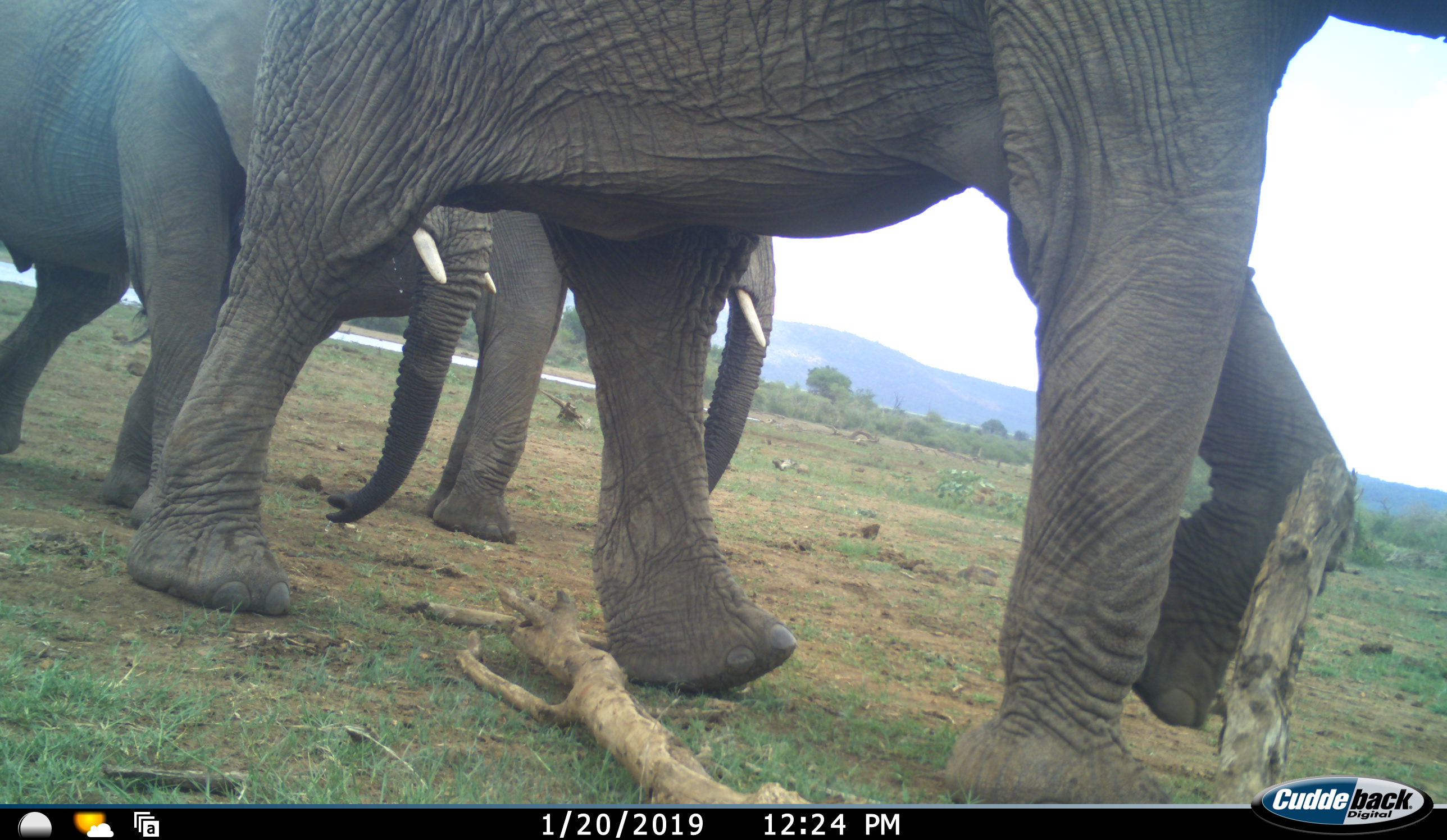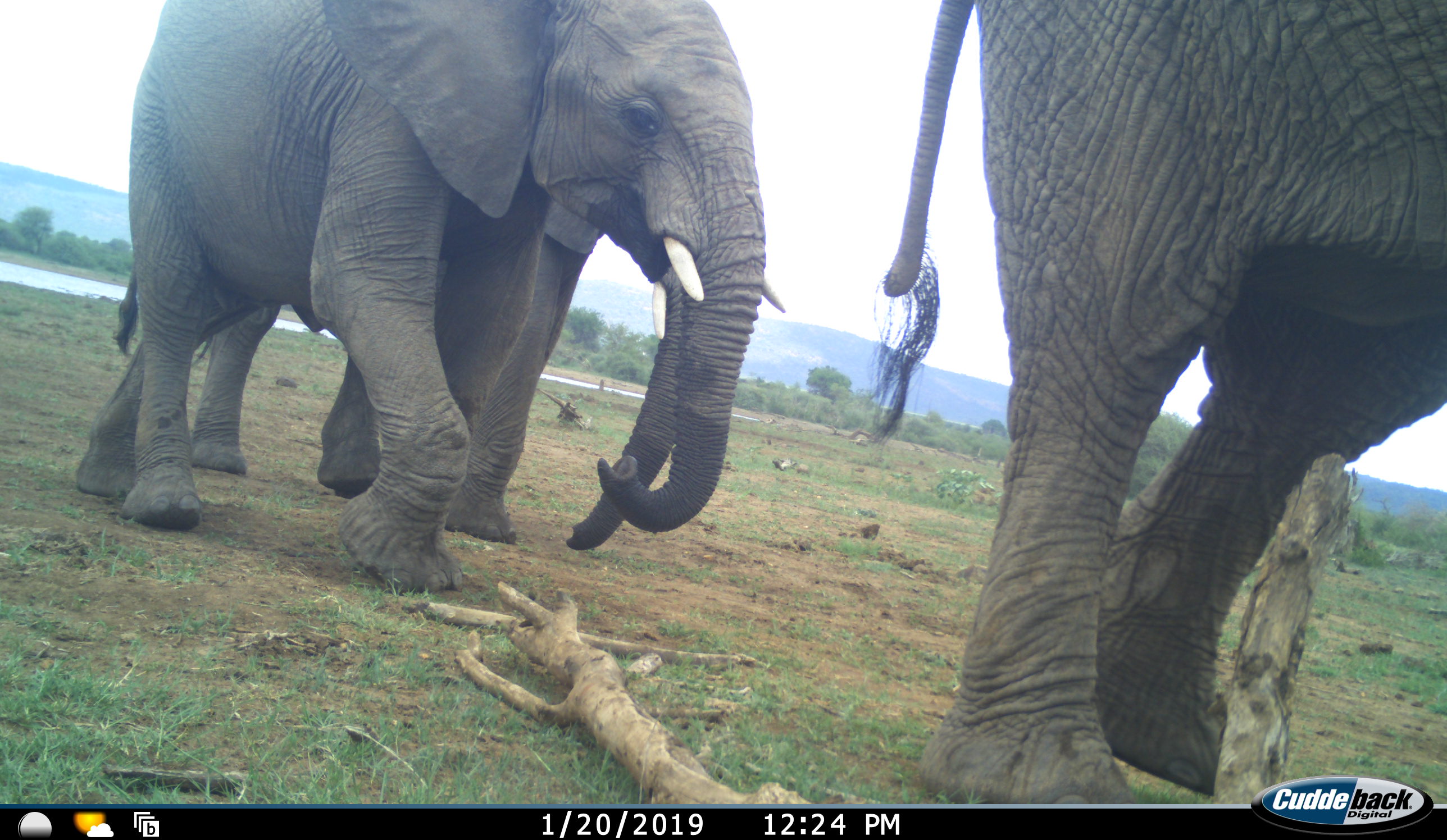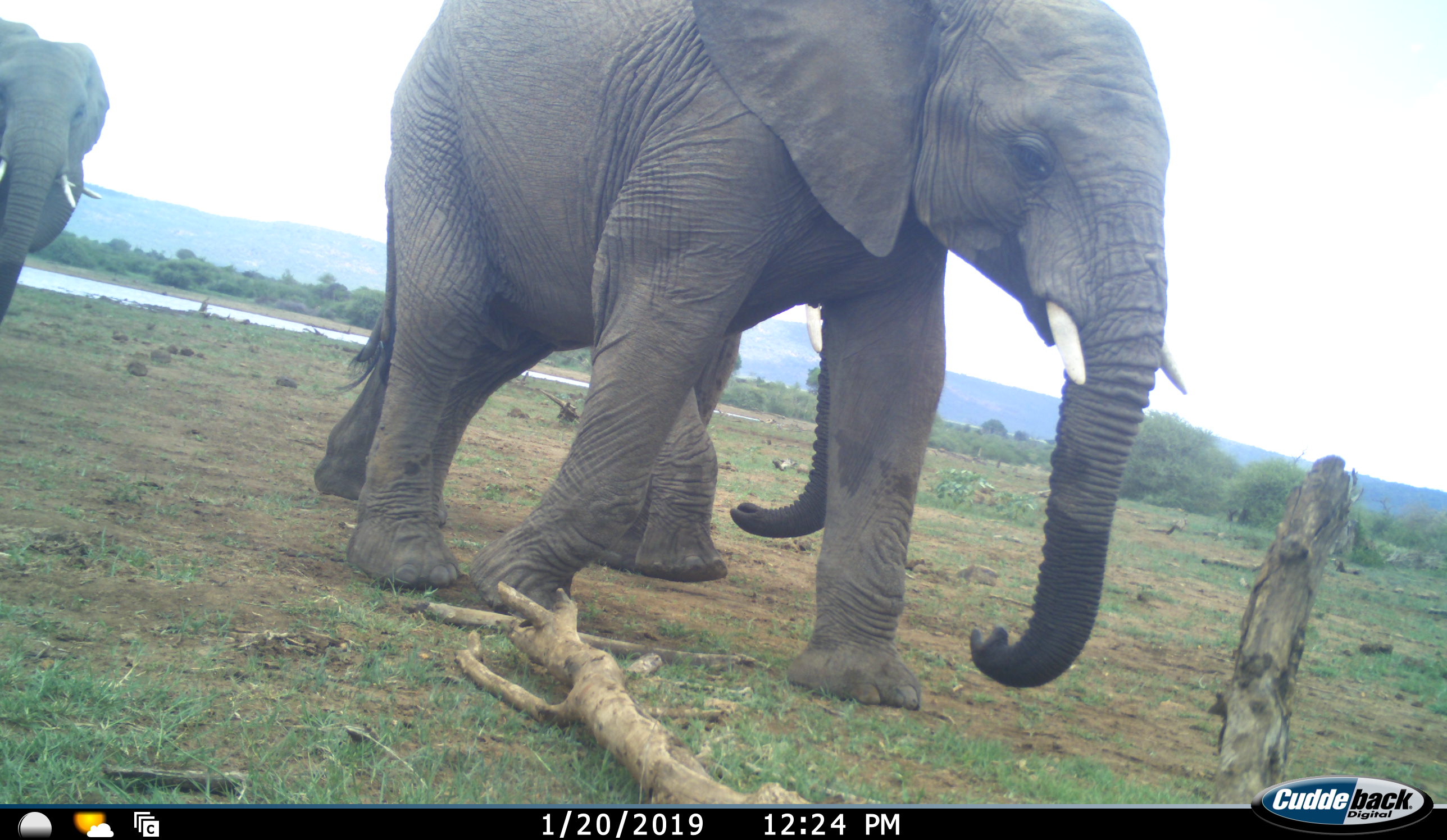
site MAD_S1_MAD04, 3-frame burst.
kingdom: Animalia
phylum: Chordata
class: Mammalia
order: Proboscidea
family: Elephantidae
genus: Loxodonta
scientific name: Loxodonta africana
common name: african bush elephant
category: elephant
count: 5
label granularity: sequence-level